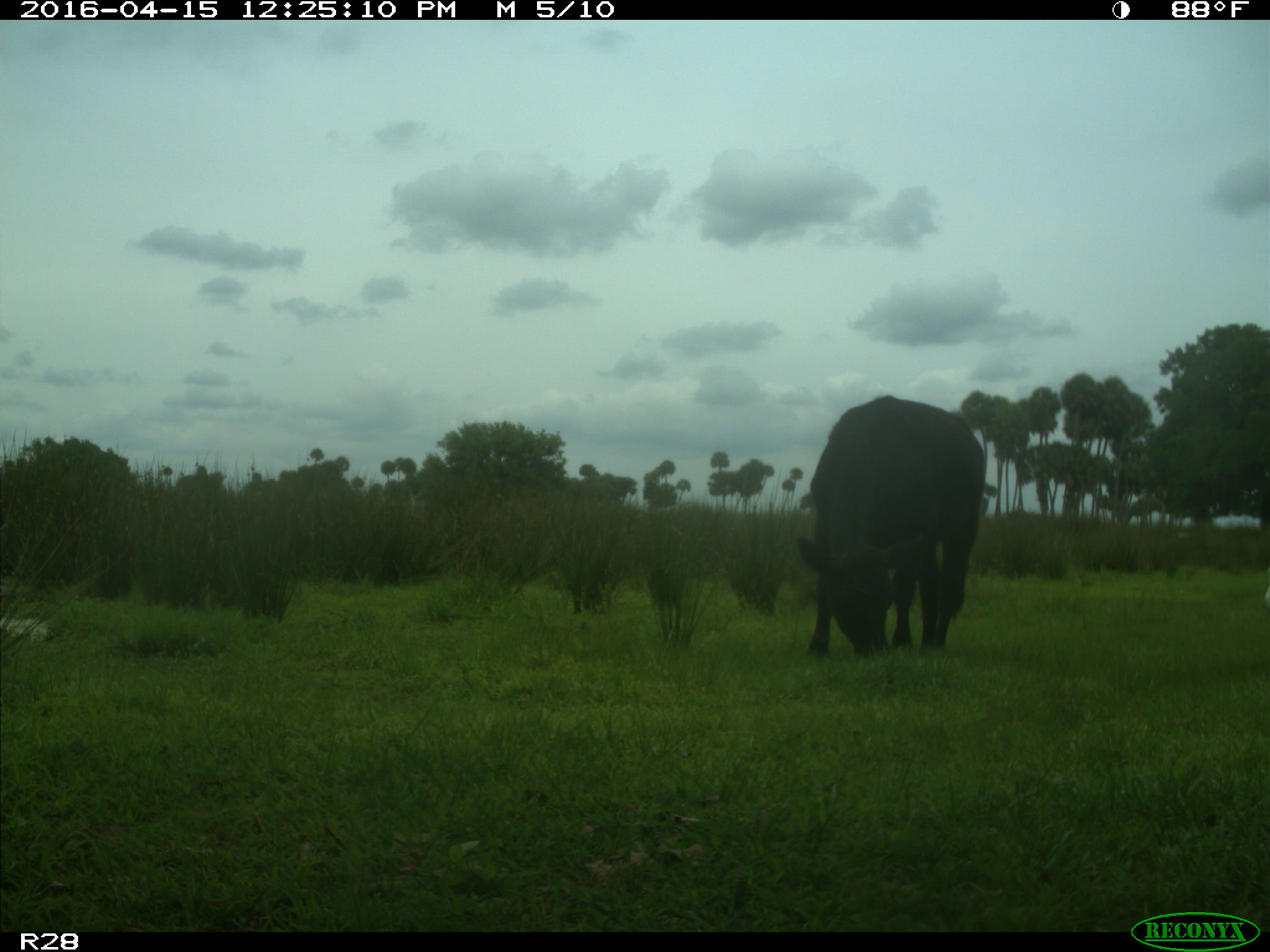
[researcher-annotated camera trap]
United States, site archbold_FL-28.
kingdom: Animalia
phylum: Chordata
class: Mammalia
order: Artiodactyla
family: Bovidae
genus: Bos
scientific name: Bos taurus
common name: domestic cow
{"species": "Bos taurus (domestic cow)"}